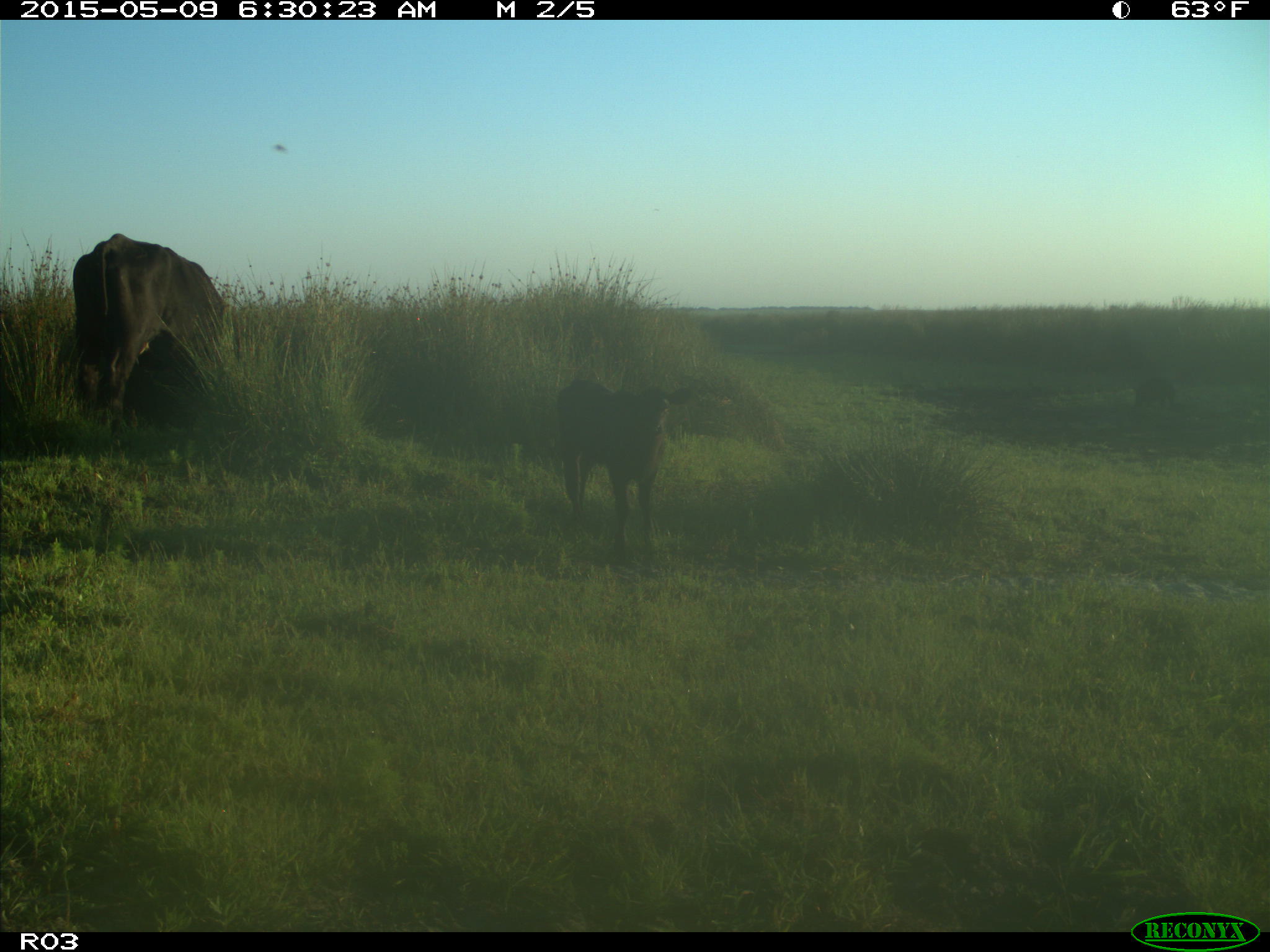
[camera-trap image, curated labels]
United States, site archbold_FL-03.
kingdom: Animalia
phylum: Chordata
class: Mammalia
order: Artiodactyla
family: Bovidae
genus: Bos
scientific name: Bos taurus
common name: domestic cow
Bos taurus (domestic cow).